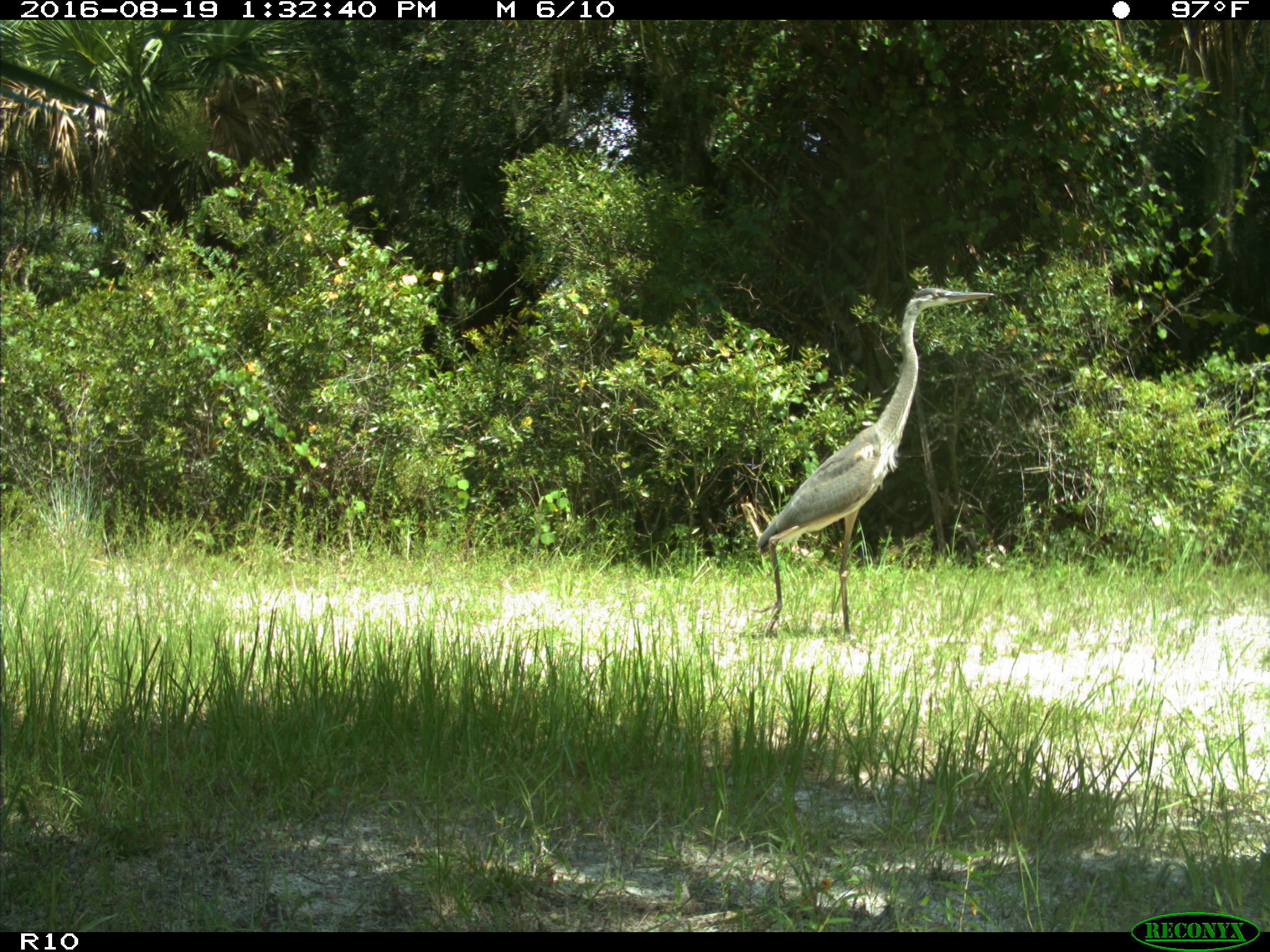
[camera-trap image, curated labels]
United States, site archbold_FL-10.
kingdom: Animalia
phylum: Chordata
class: Aves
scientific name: Aves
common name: birds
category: unidentified bird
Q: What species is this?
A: Unidentified bird (birds) (Aves).